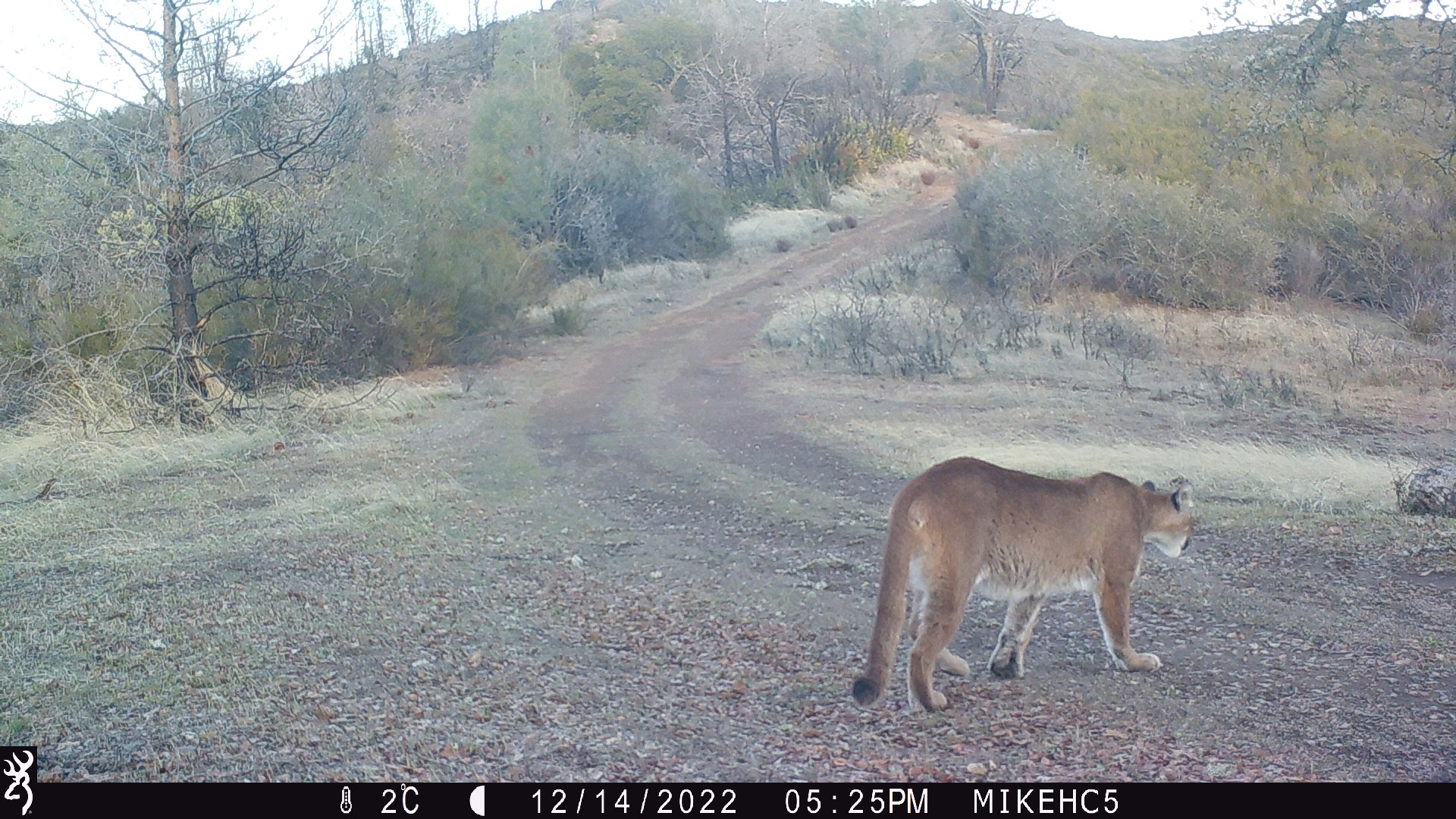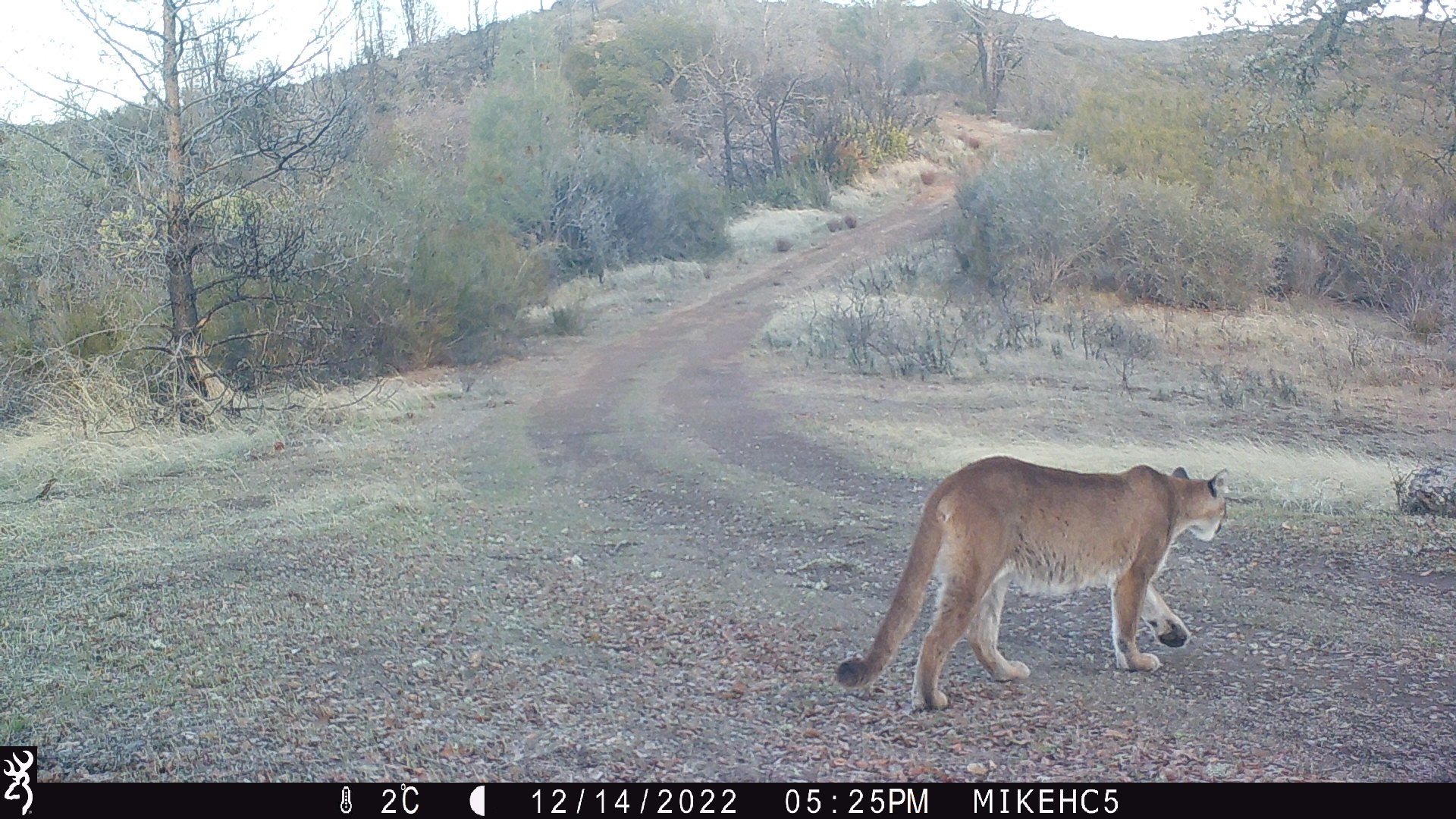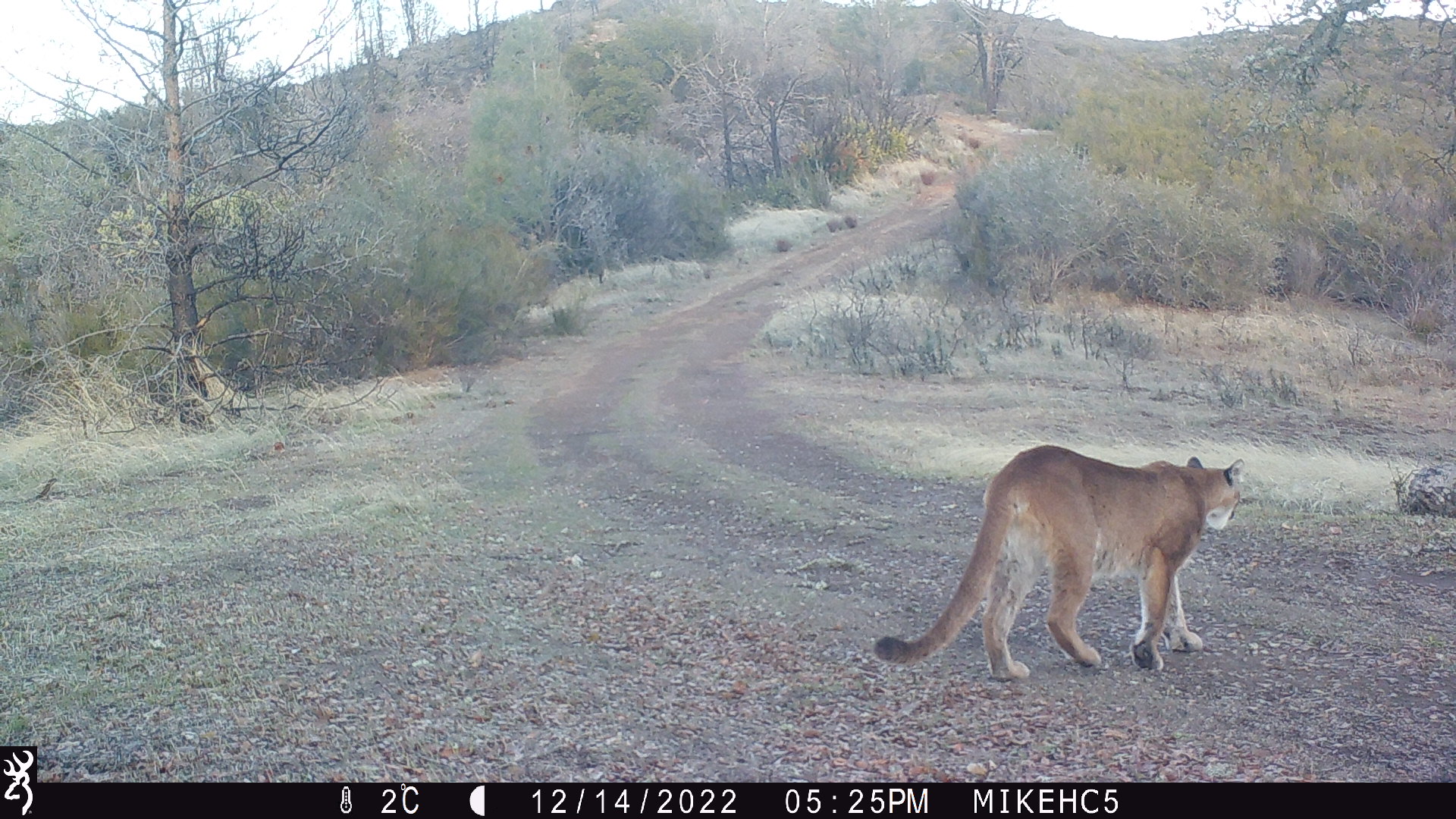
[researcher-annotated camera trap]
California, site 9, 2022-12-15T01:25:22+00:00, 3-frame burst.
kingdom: Animalia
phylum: Chordata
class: Mammalia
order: Carnivora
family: Felidae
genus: Puma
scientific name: Puma concolor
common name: puma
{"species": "puma (Puma concolor)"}